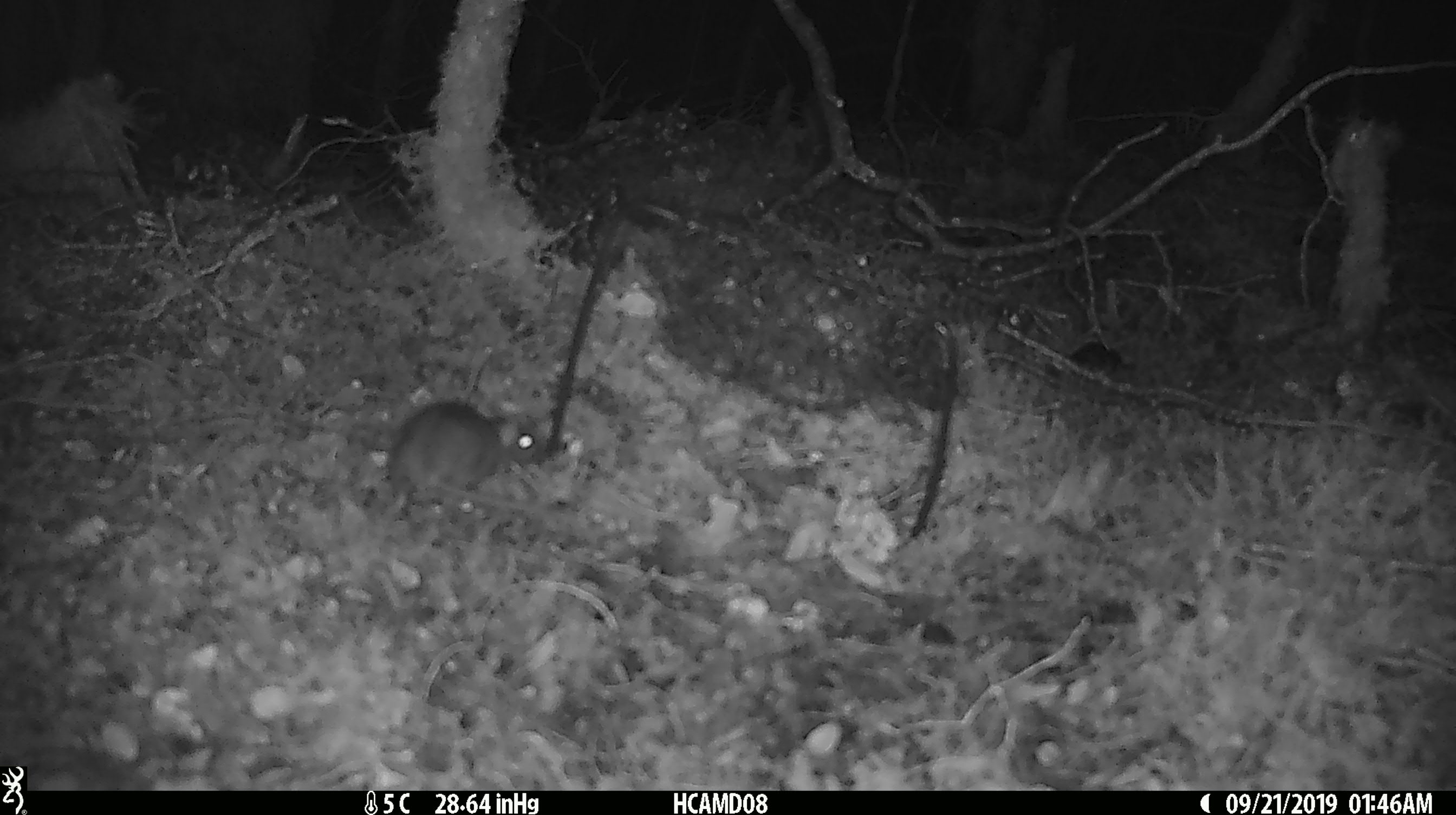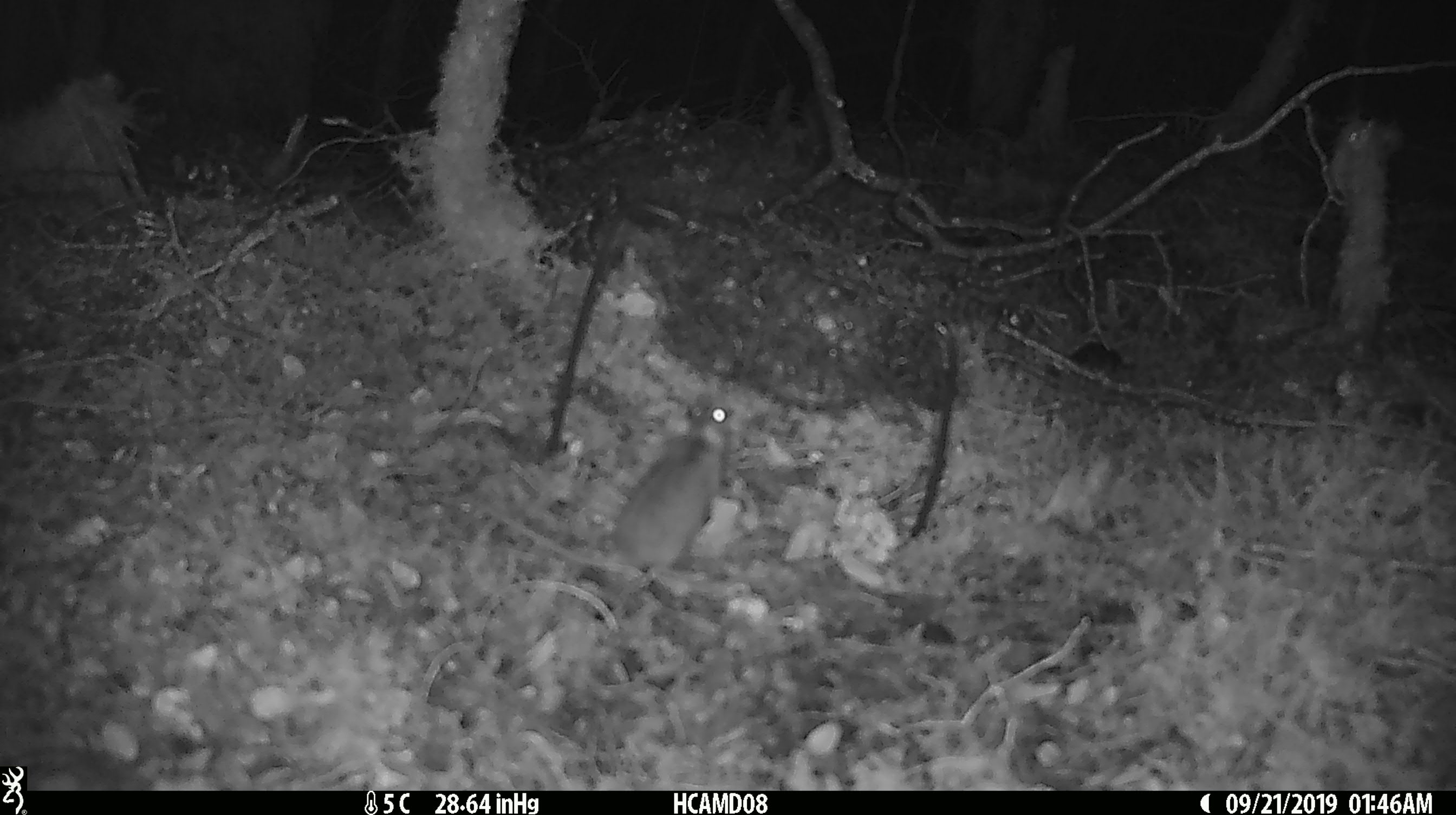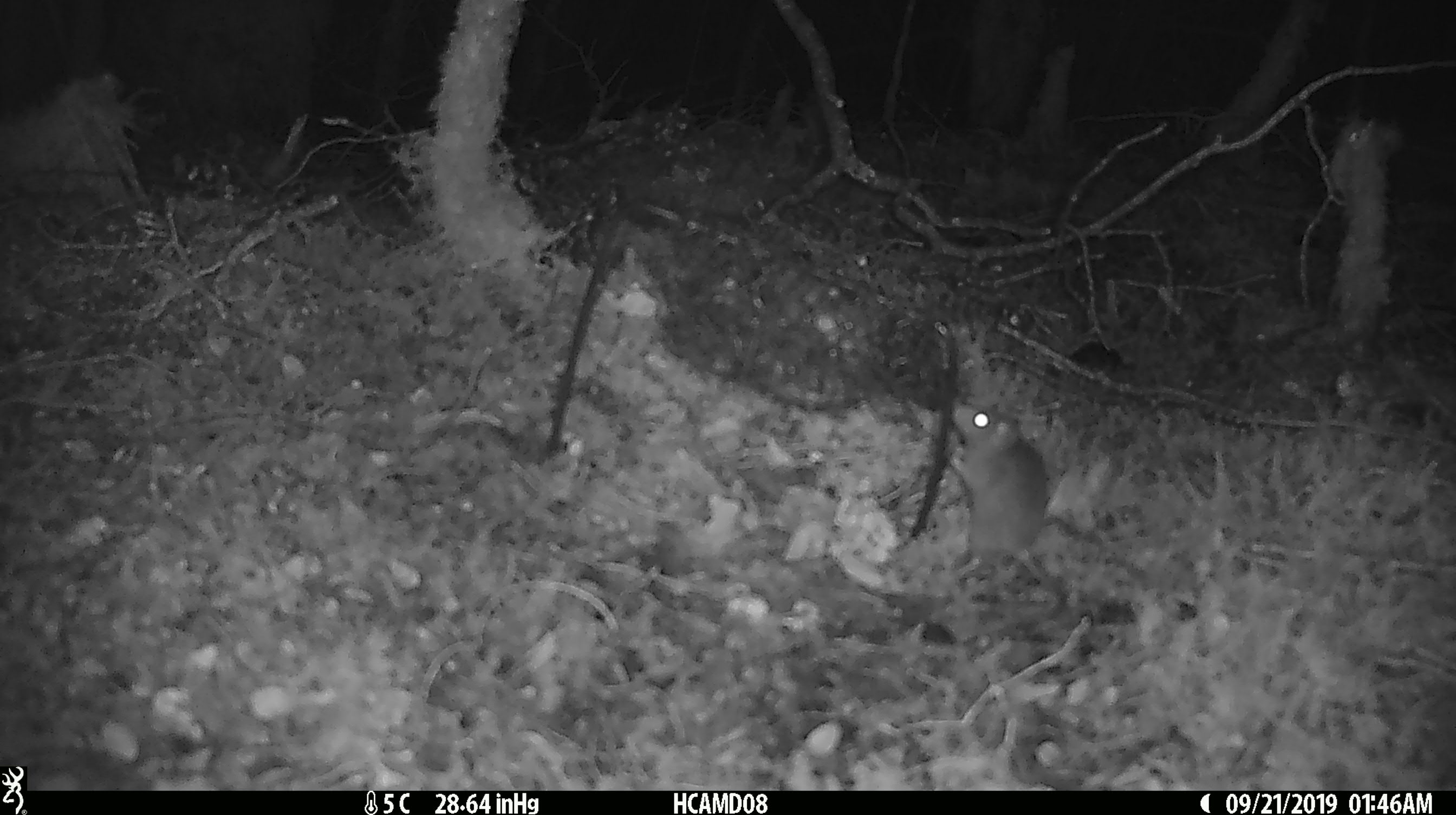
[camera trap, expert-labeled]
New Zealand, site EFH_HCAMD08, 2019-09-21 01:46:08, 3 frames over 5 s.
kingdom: Animalia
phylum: Chordata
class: Mammalia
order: Rodentia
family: Muridae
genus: Mus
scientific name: Mus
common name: mouse